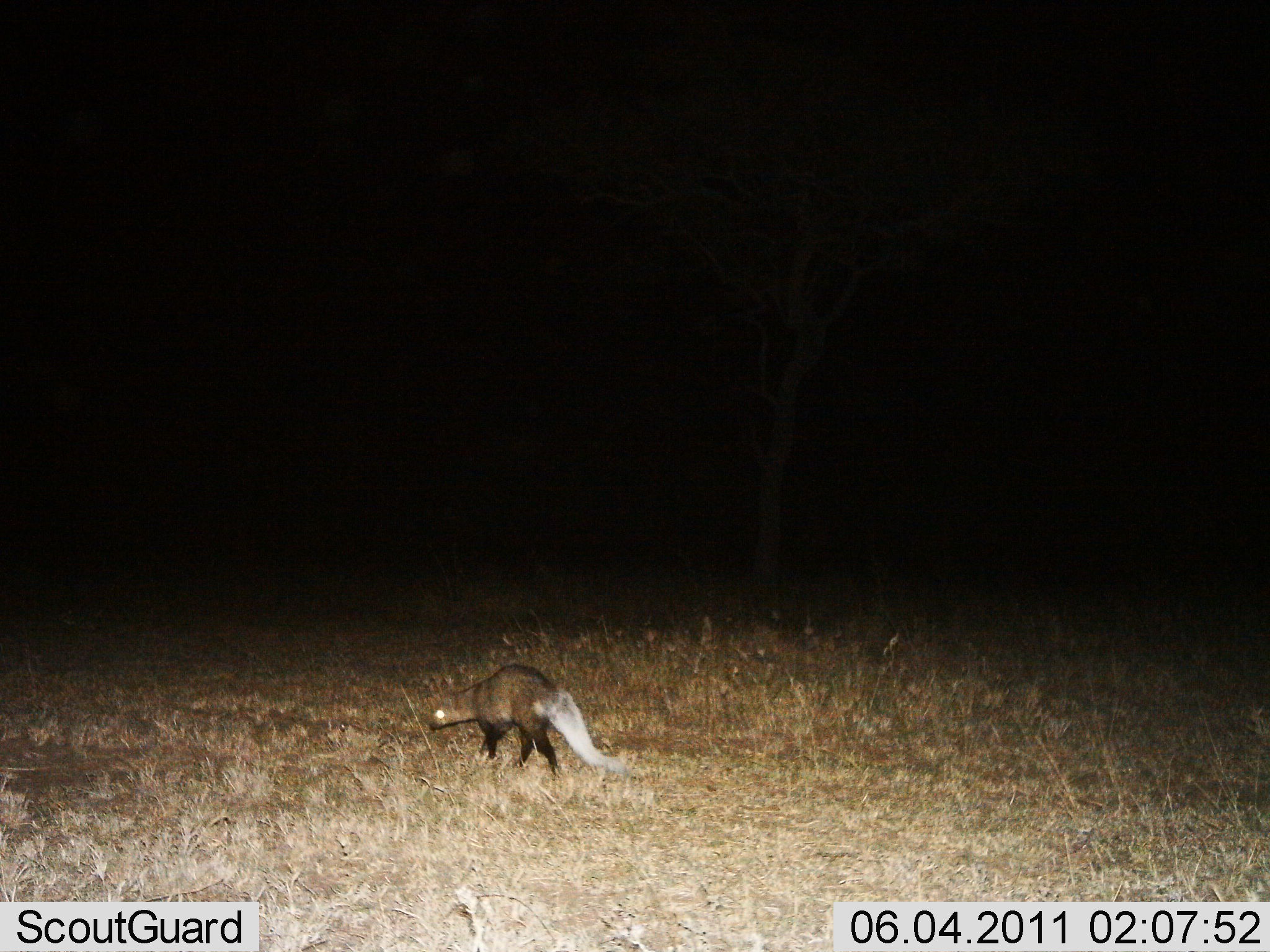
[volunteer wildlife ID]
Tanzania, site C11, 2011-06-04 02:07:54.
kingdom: Animalia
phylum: Chordata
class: Mammalia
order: Carnivora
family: Herpestidae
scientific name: Herpestidae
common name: mongoose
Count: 1.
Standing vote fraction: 30%.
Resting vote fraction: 0%.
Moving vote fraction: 70%.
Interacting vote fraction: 0%.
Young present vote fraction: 0%.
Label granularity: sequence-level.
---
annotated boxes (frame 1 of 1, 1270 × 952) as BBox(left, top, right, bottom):
animal: BBox(428, 664, 625, 781)